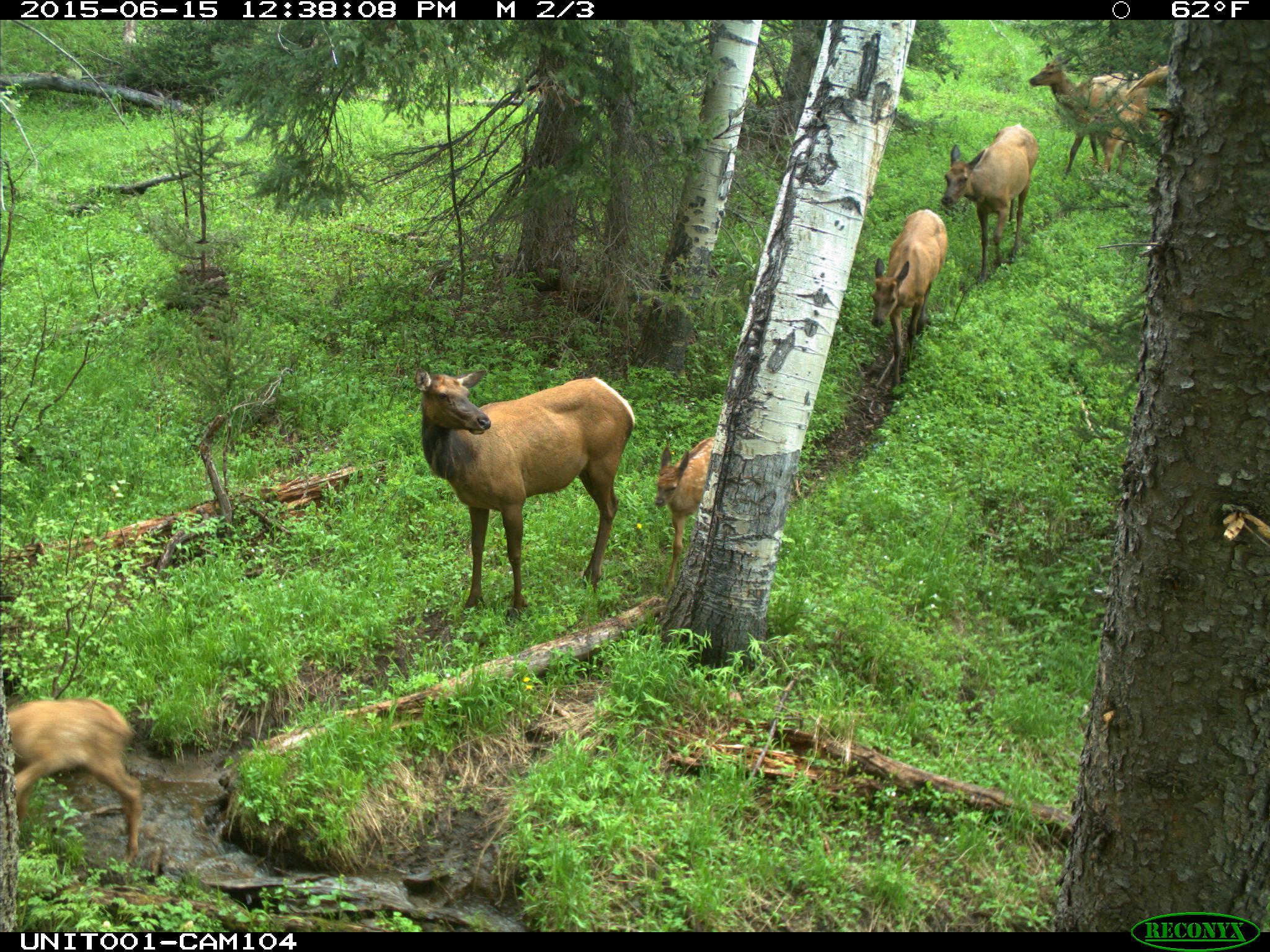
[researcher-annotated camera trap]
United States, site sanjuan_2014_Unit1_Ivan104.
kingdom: Animalia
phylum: Chordata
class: Mammalia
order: Artiodactyla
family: Cervidae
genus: Cervus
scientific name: Cervus elaphus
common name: red deer